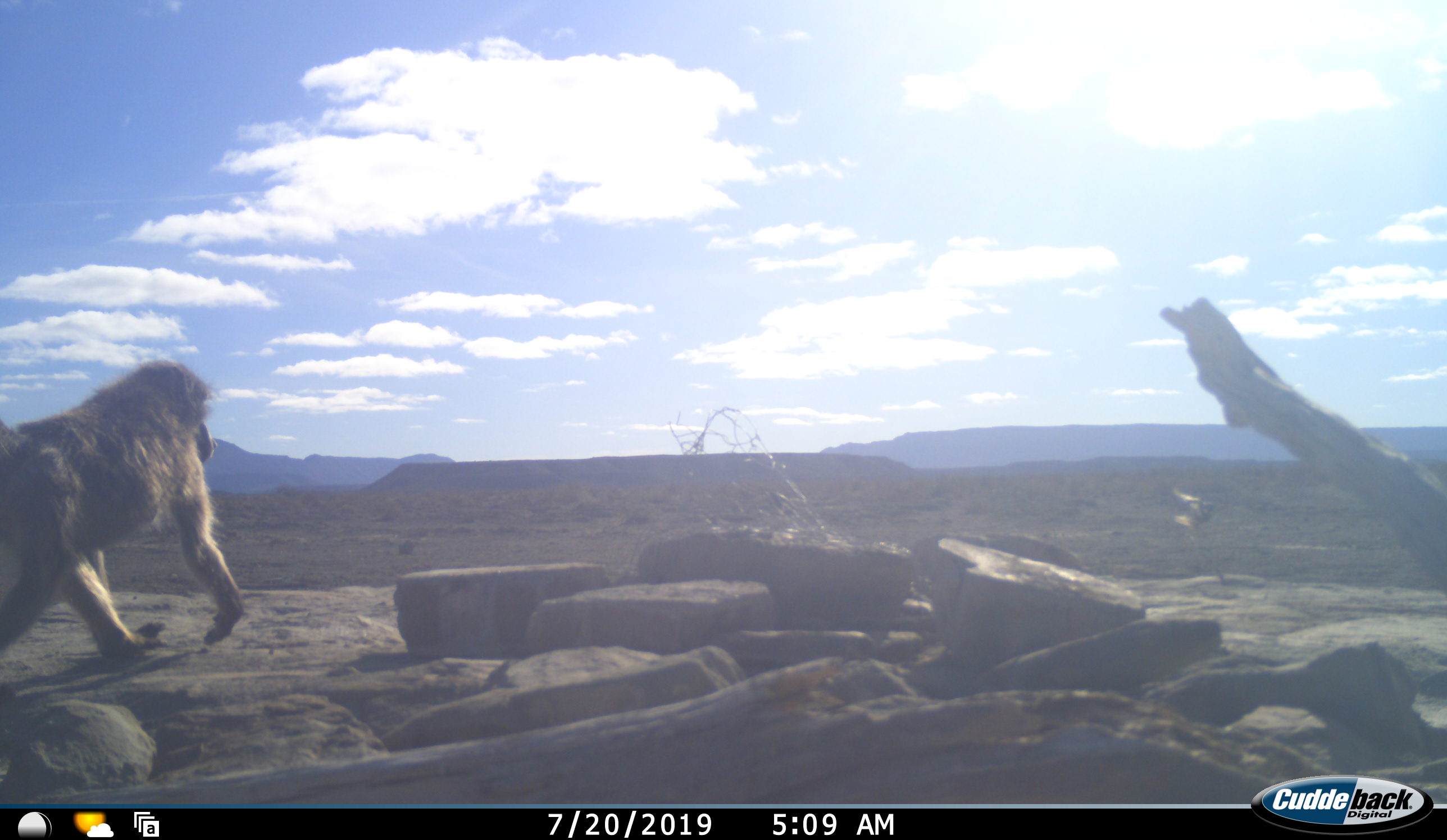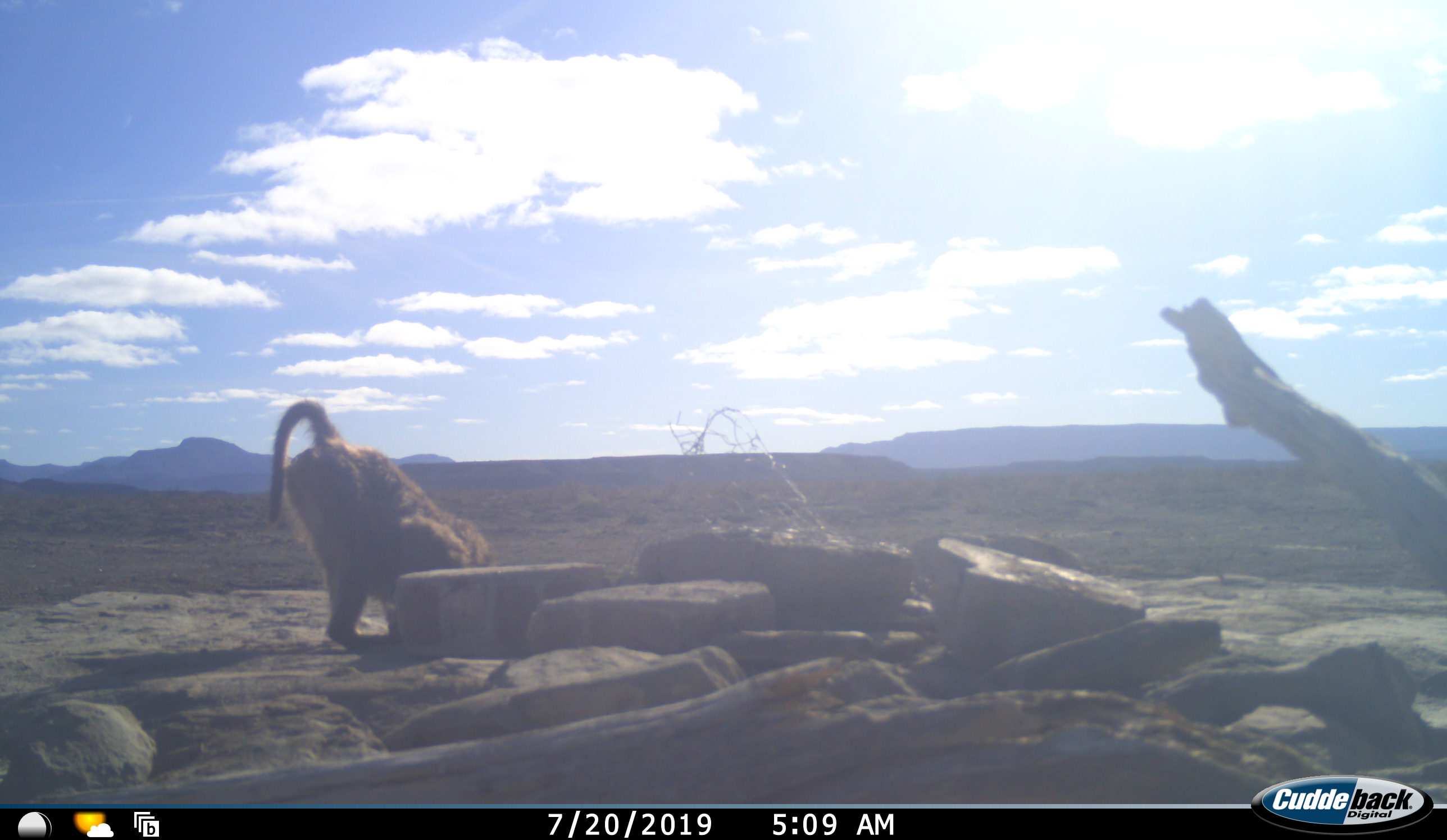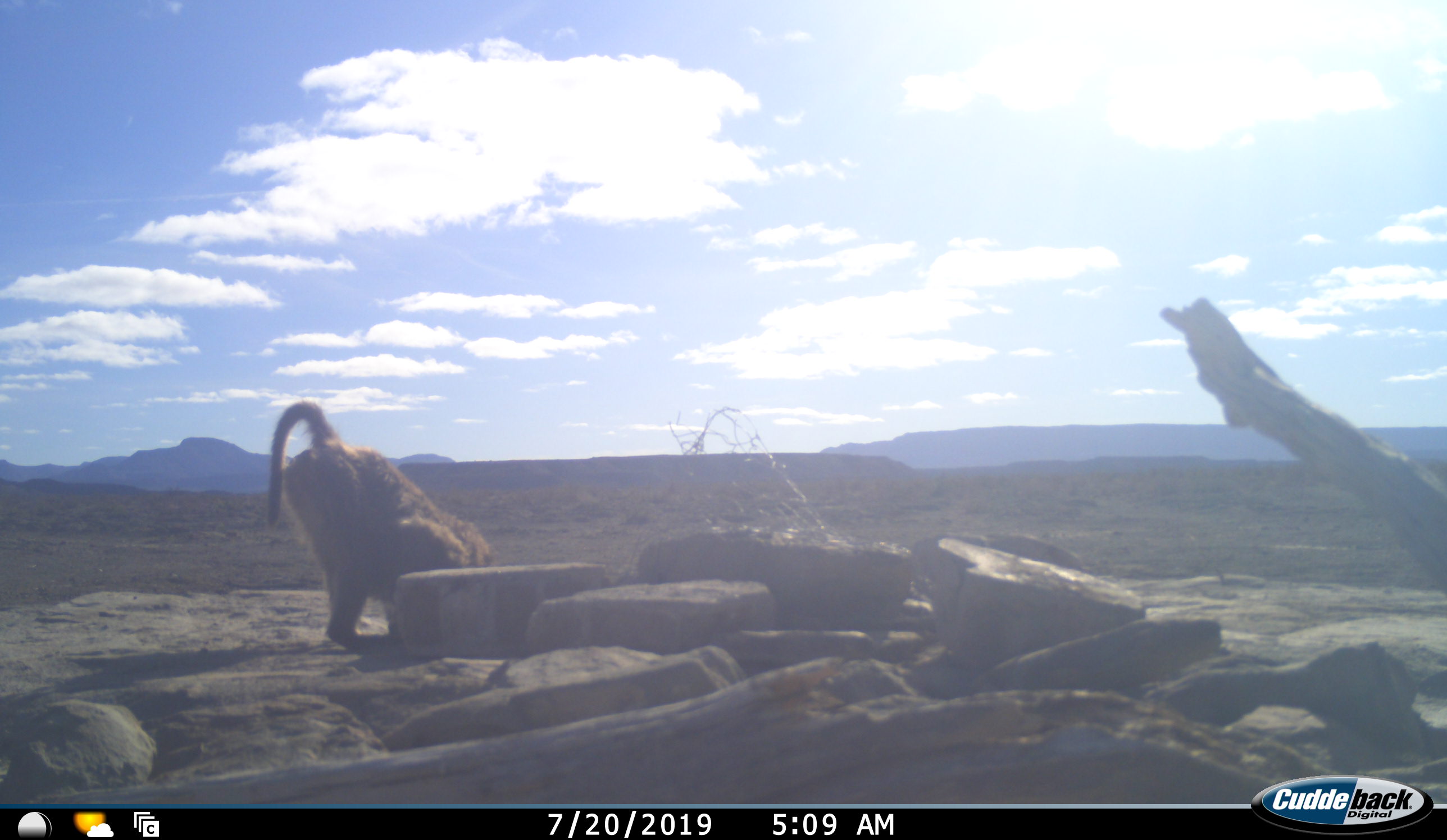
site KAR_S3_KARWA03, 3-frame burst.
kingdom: Animalia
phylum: Chordata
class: Mammalia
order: Primates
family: Cercopithecidae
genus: Papio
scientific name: Papio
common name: baboon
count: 1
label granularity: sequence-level